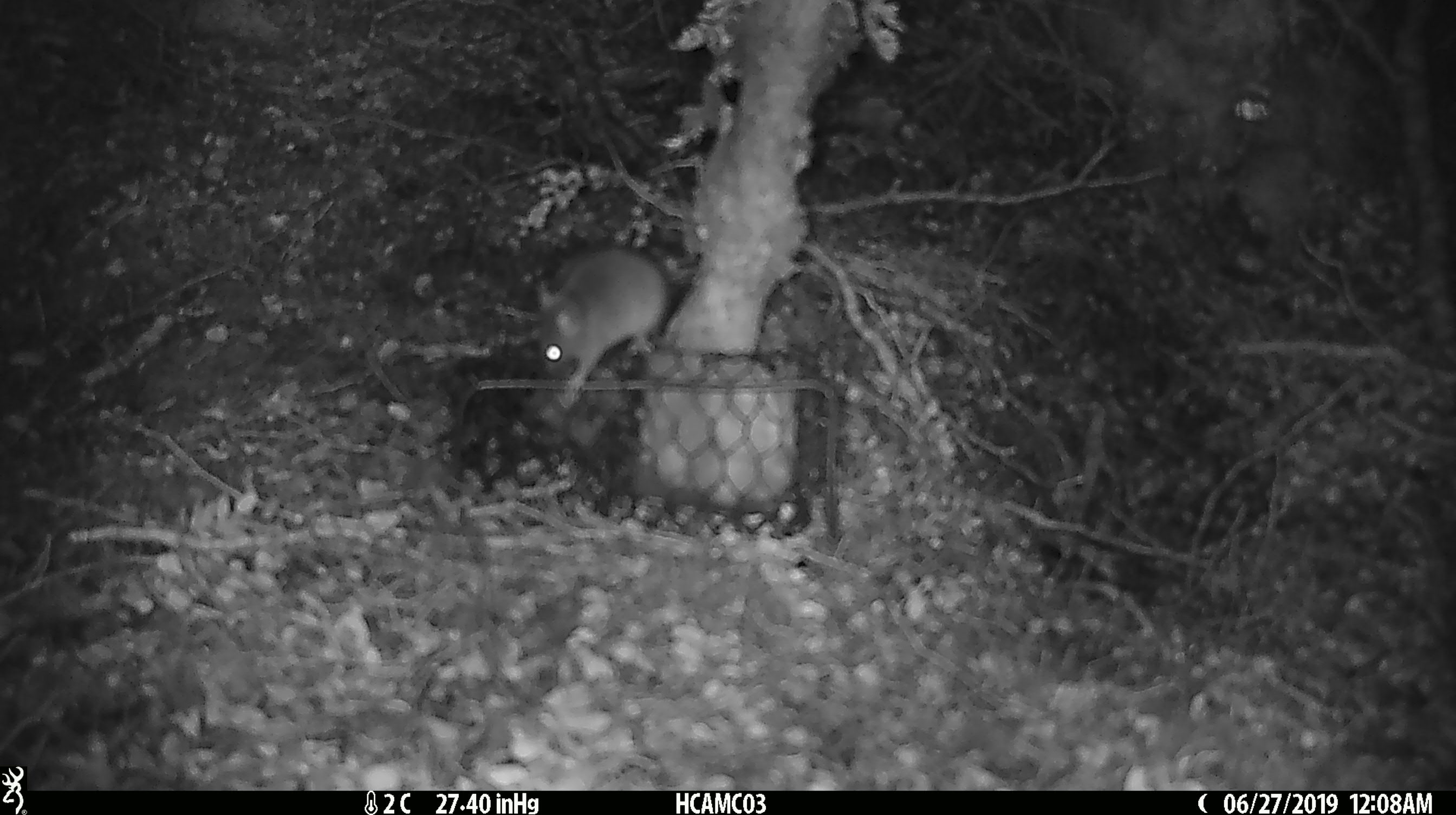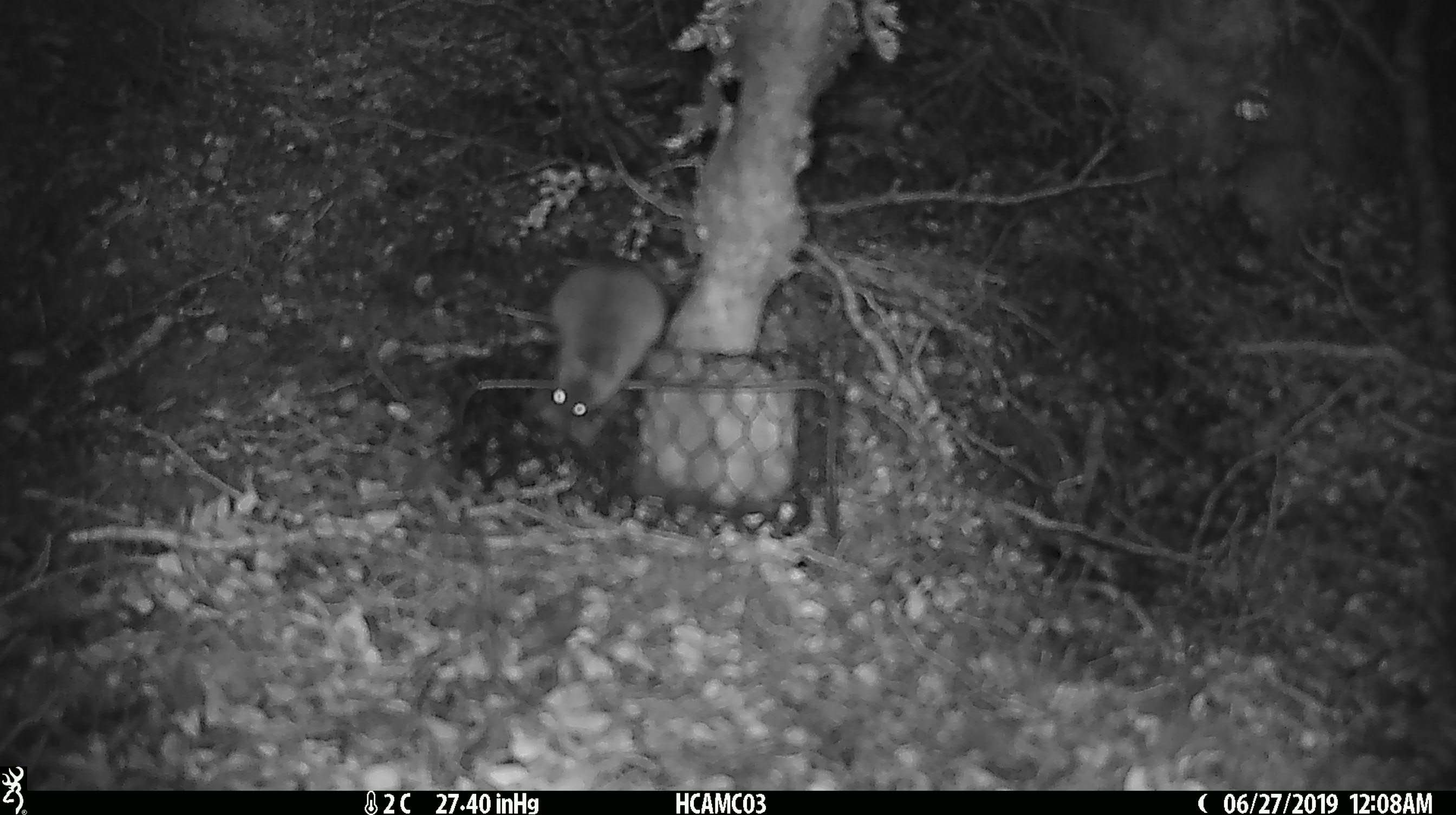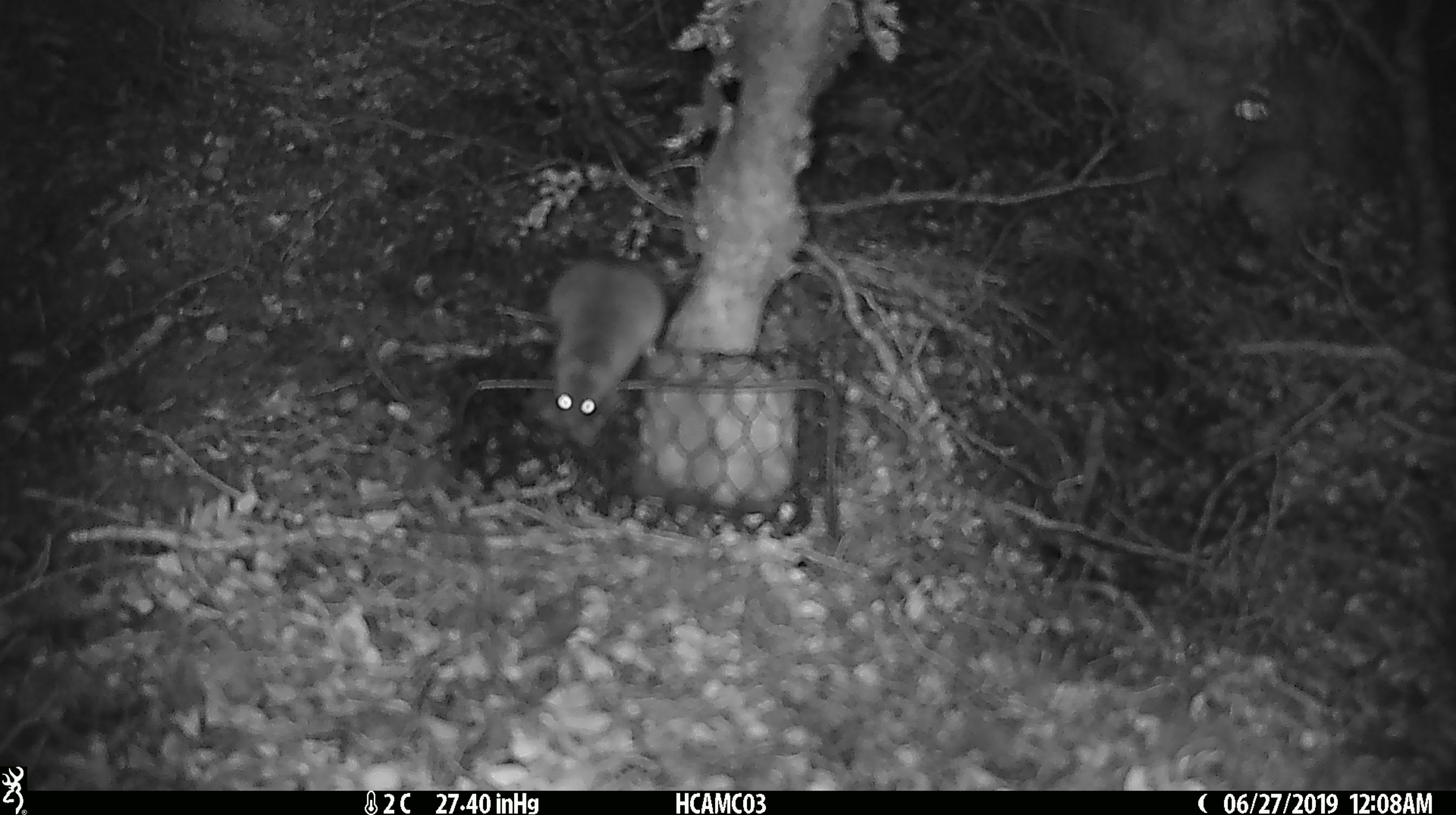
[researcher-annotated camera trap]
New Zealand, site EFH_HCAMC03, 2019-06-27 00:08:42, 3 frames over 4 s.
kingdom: Animalia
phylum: Chordata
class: Mammalia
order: Rodentia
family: Muridae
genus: Mus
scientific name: Mus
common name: mouse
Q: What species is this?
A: Mouse (Mus).